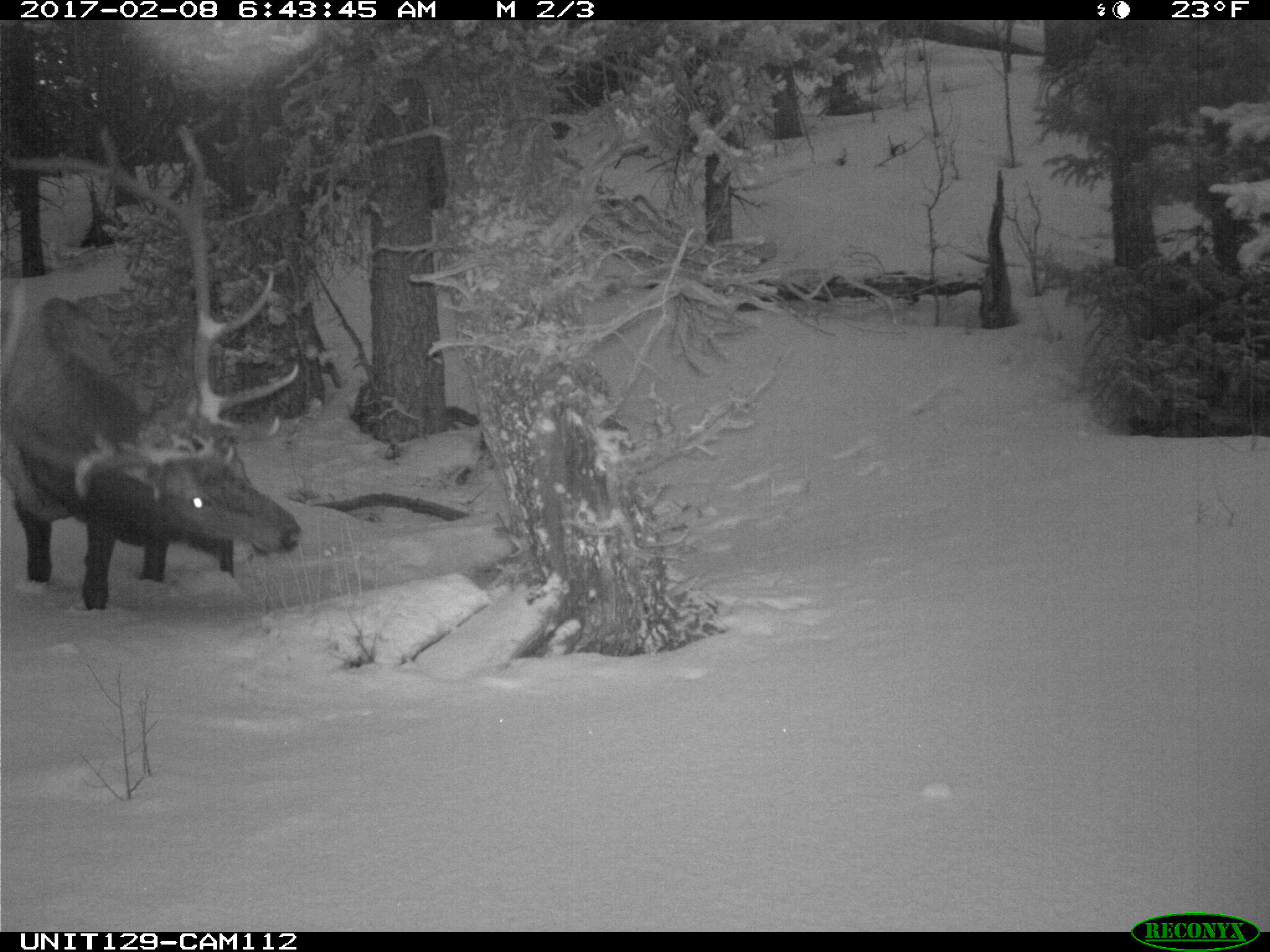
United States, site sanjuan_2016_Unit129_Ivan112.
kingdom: Animalia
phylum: Chordata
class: Mammalia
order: Artiodactyla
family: Cervidae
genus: Cervus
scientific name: Cervus elaphus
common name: red deer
Cervus elaphus (red deer).